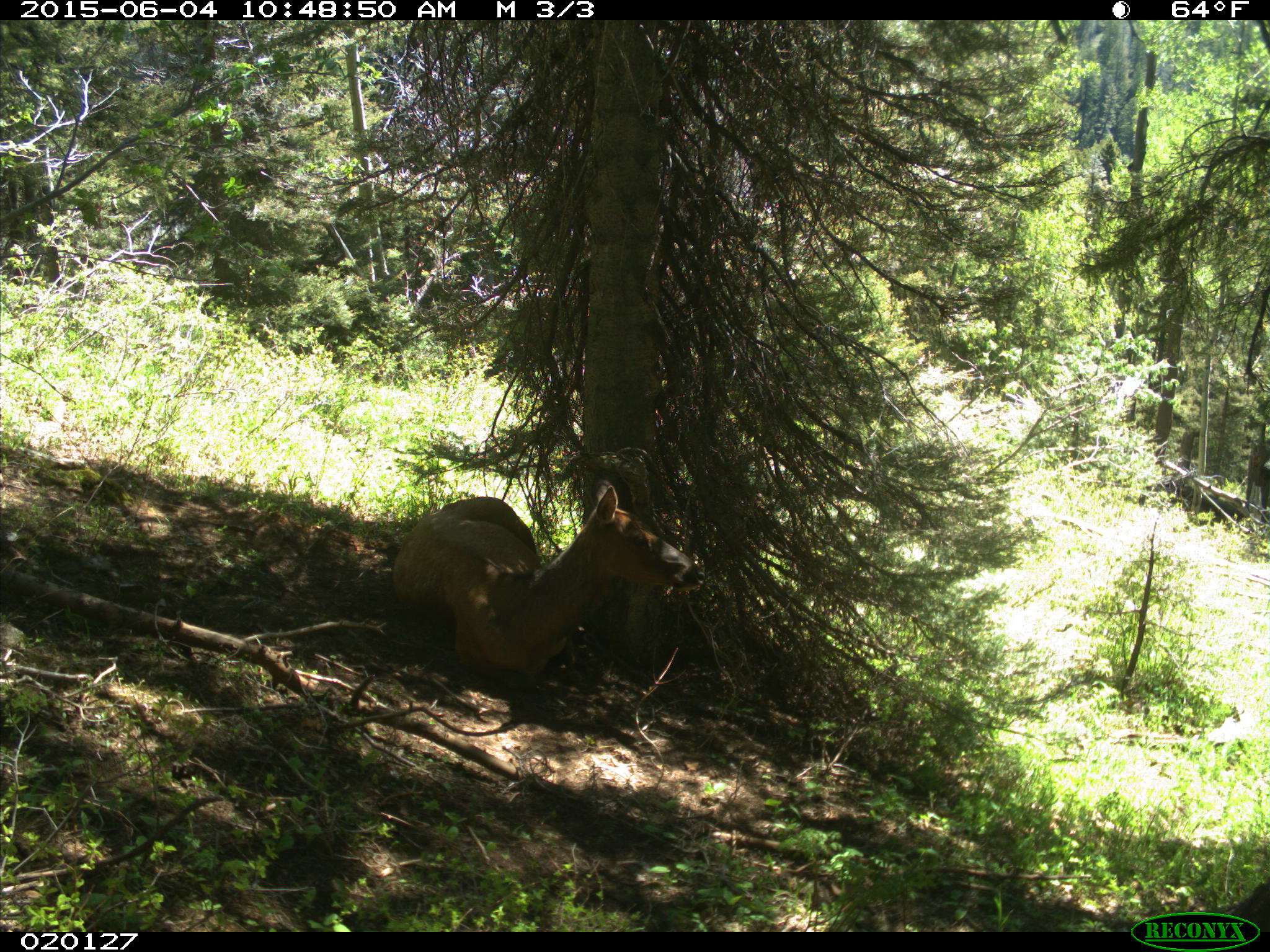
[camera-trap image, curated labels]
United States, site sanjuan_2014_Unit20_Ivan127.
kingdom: Animalia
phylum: Chordata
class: Mammalia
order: Artiodactyla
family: Cervidae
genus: Cervus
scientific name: Cervus elaphus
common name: red deer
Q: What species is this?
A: Cervus elaphus (red deer).